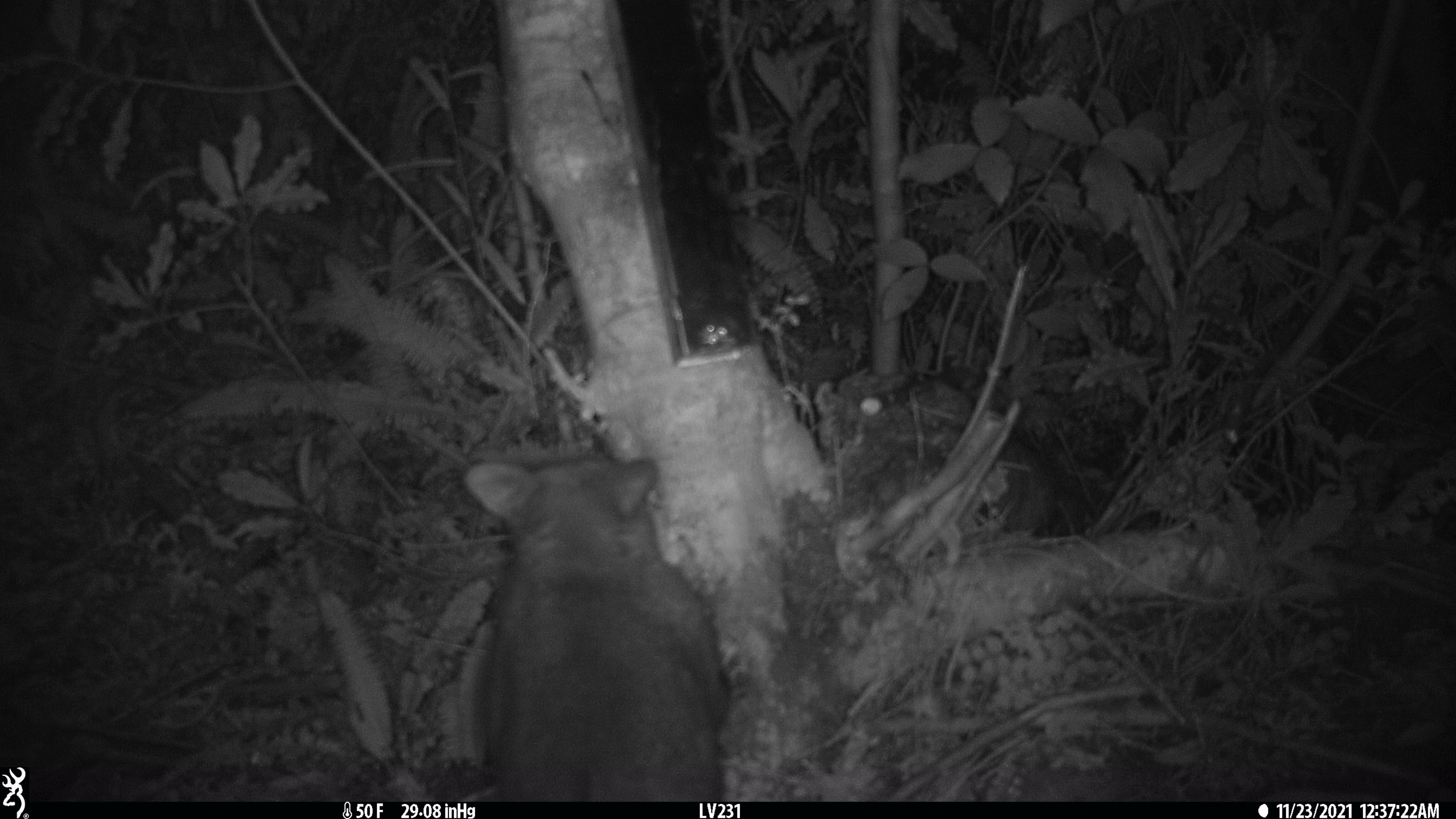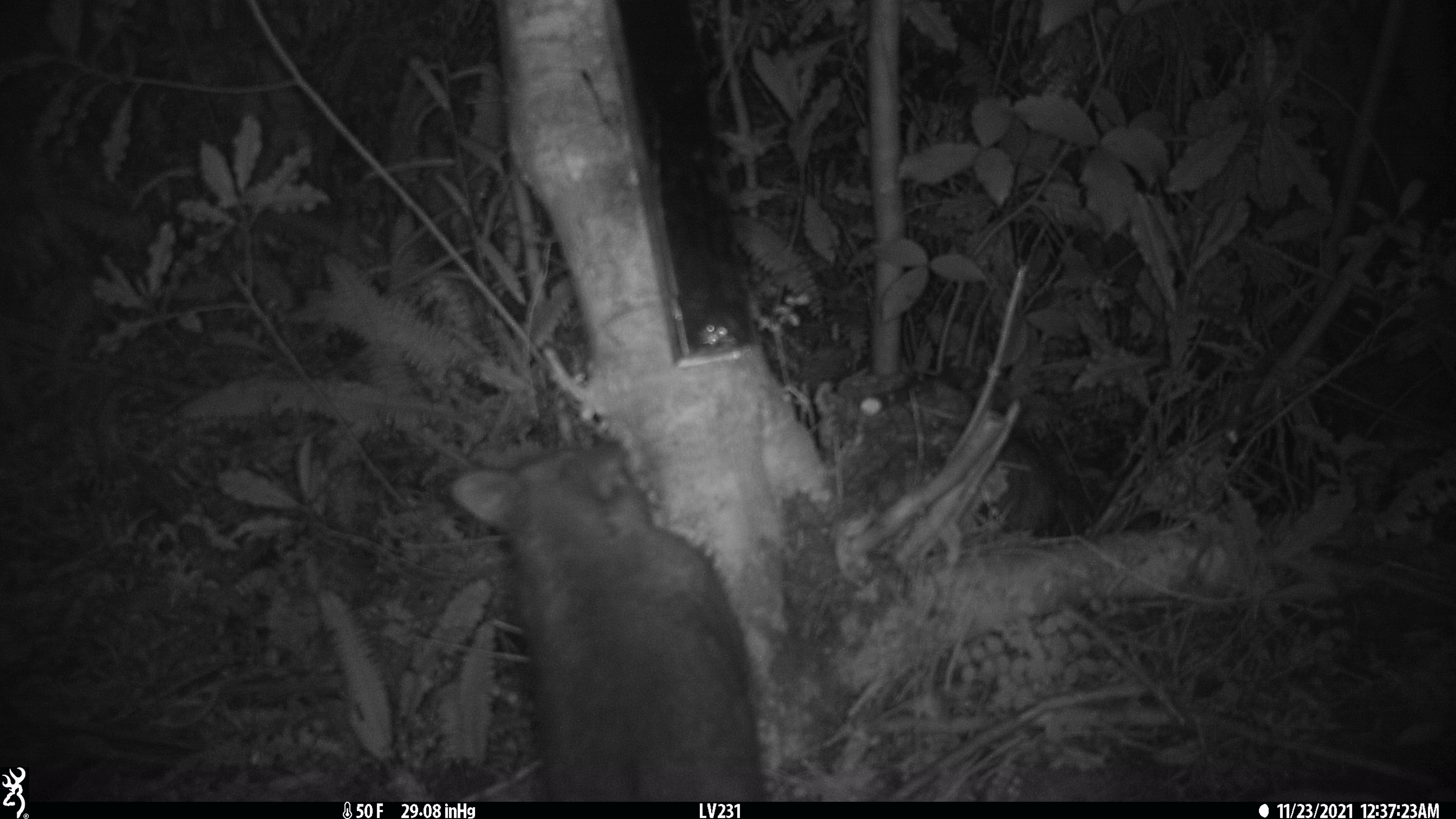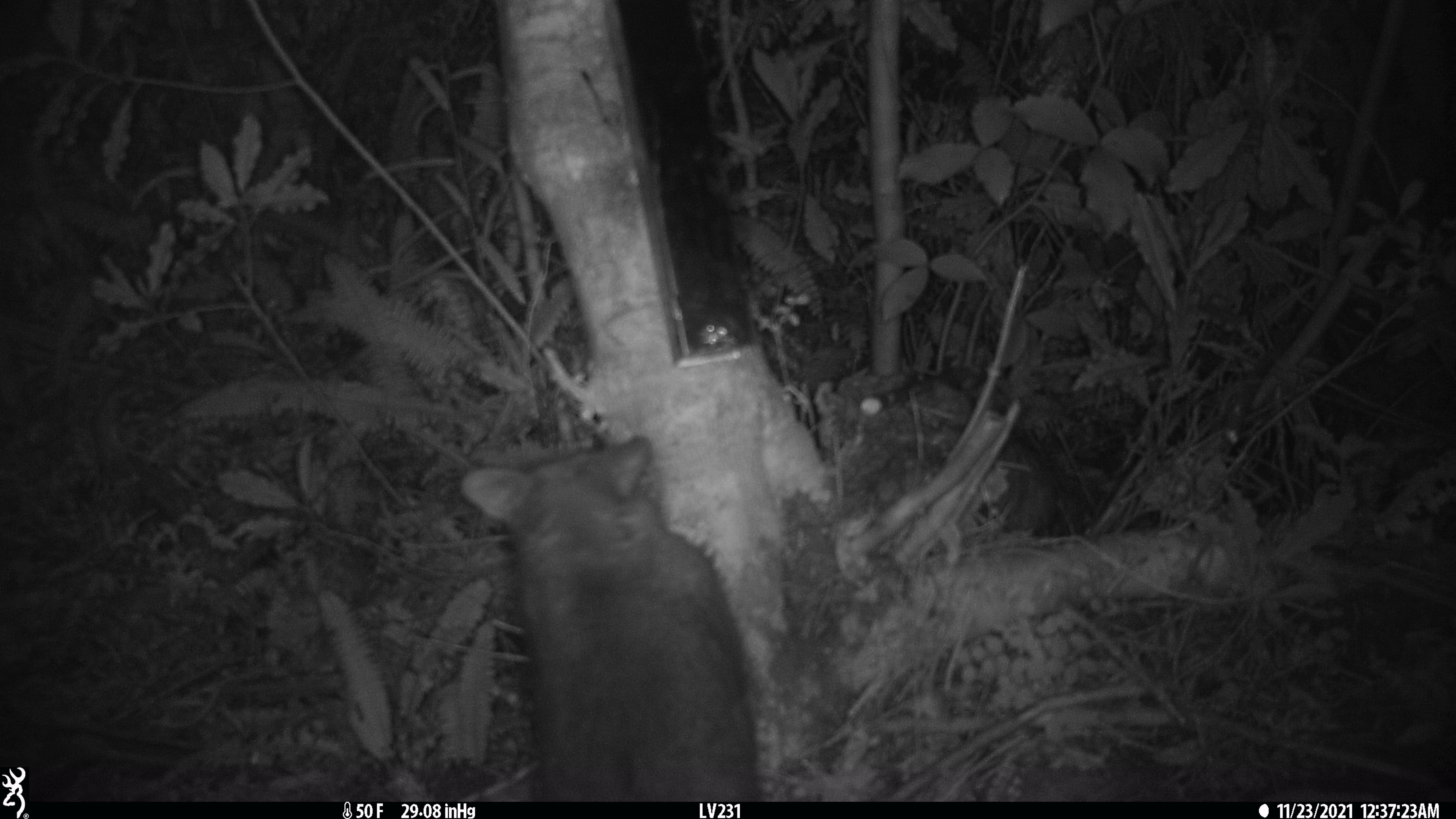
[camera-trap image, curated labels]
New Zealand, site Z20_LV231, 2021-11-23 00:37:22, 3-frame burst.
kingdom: Animalia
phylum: Chordata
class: Mammalia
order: Diprotodontia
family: Phalangeridae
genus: Trichosurus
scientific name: Trichosurus vulpecula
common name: common brushtail possum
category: possum